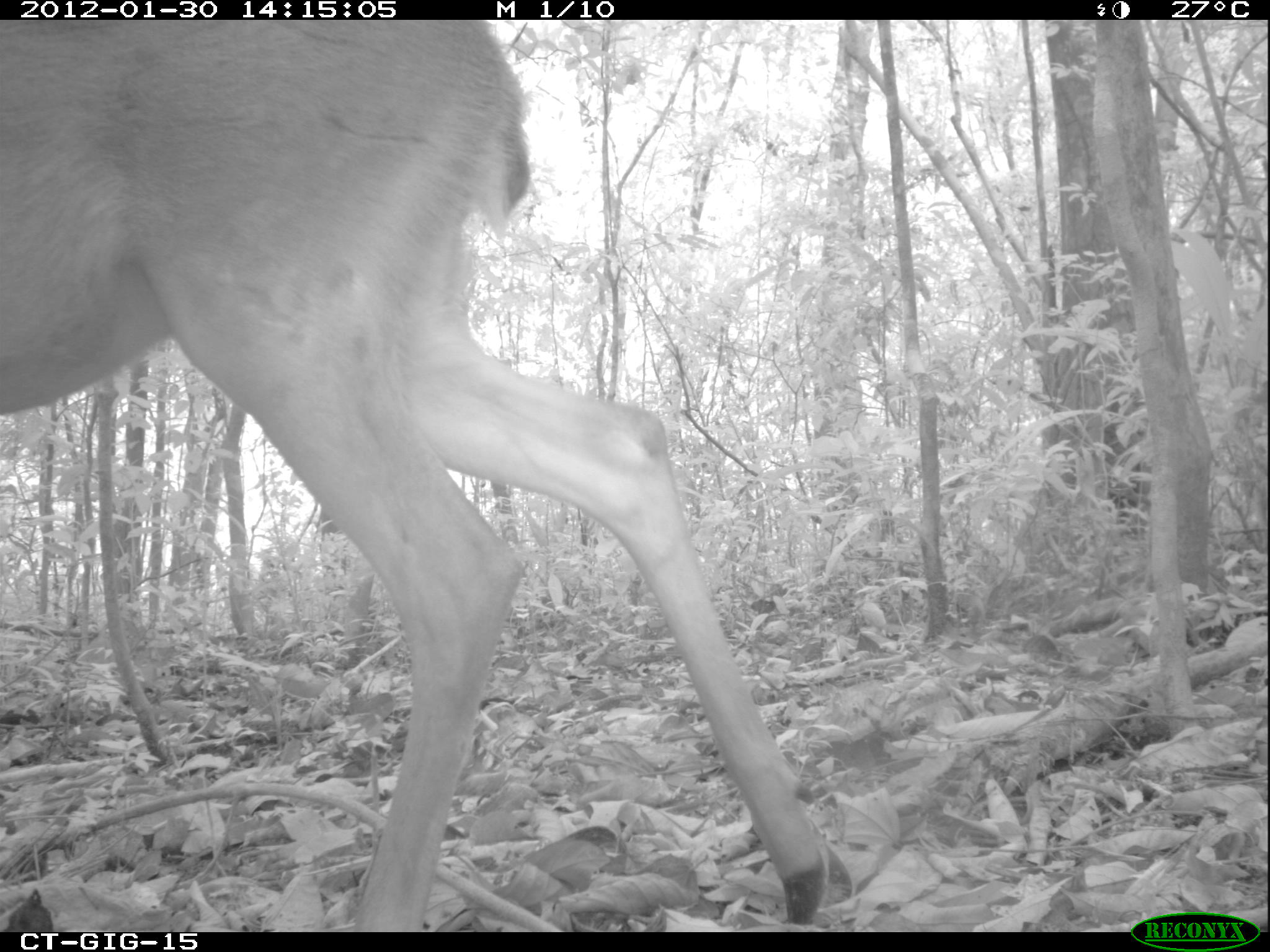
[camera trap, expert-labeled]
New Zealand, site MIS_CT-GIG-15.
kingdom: Animalia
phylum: Chordata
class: Mammalia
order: Artiodactyla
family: Cervidae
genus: Odocoileus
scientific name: Odocoileus virginianus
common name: white-tailed deer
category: white tailed deer